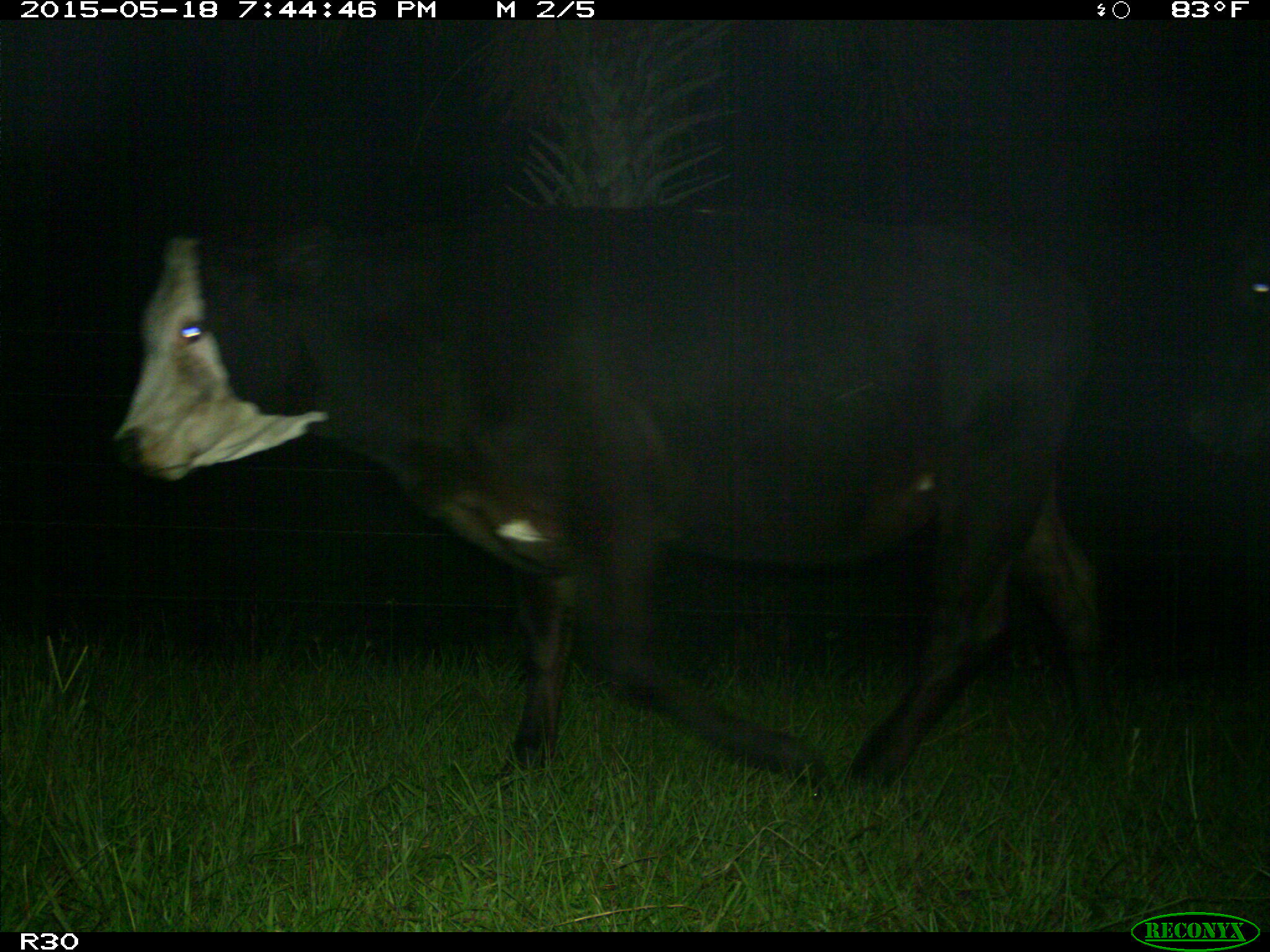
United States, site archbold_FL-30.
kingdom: Animalia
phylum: Chordata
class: Mammalia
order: Artiodactyla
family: Bovidae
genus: Bos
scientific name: Bos taurus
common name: domestic cow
Bos taurus (domestic cow).